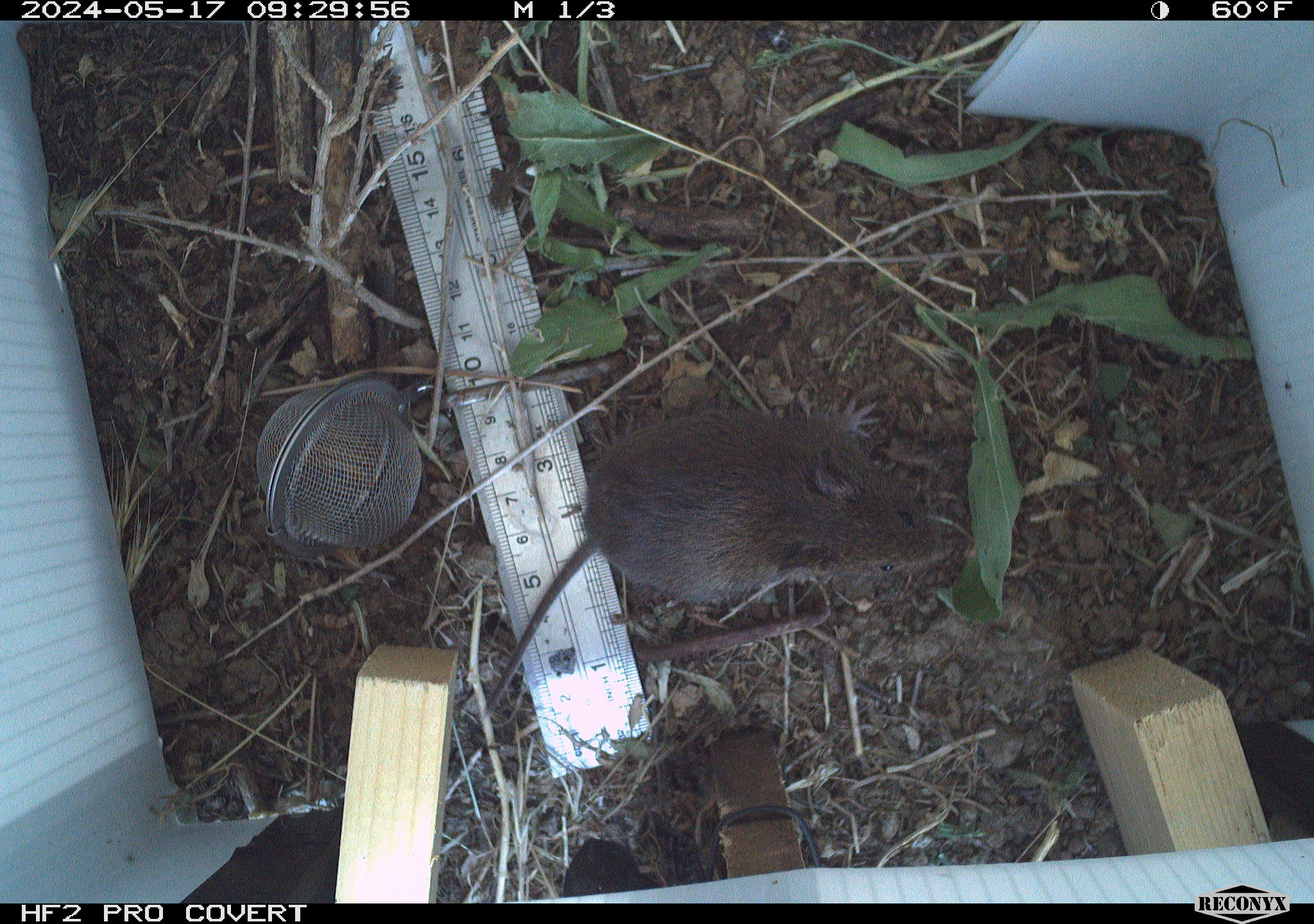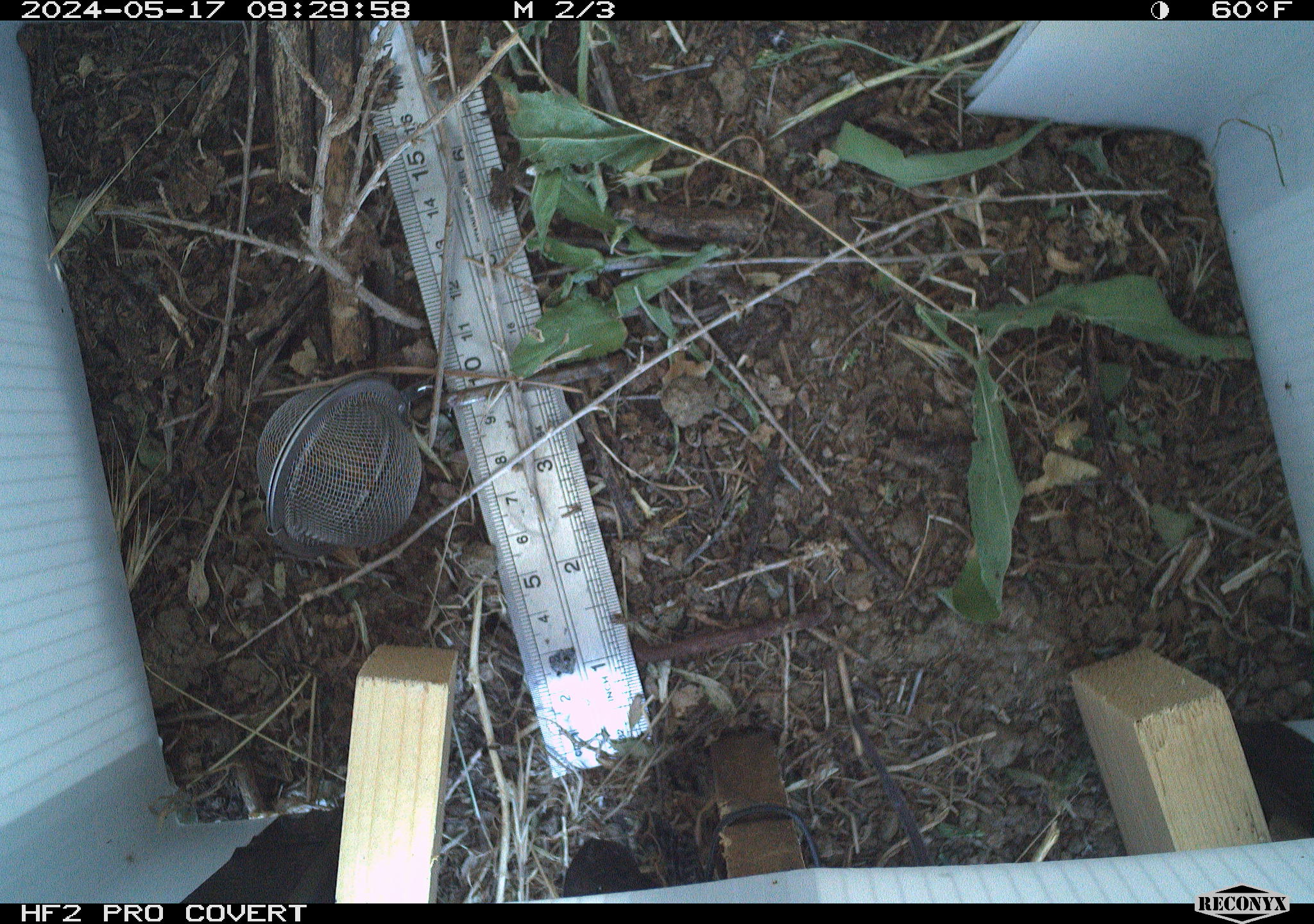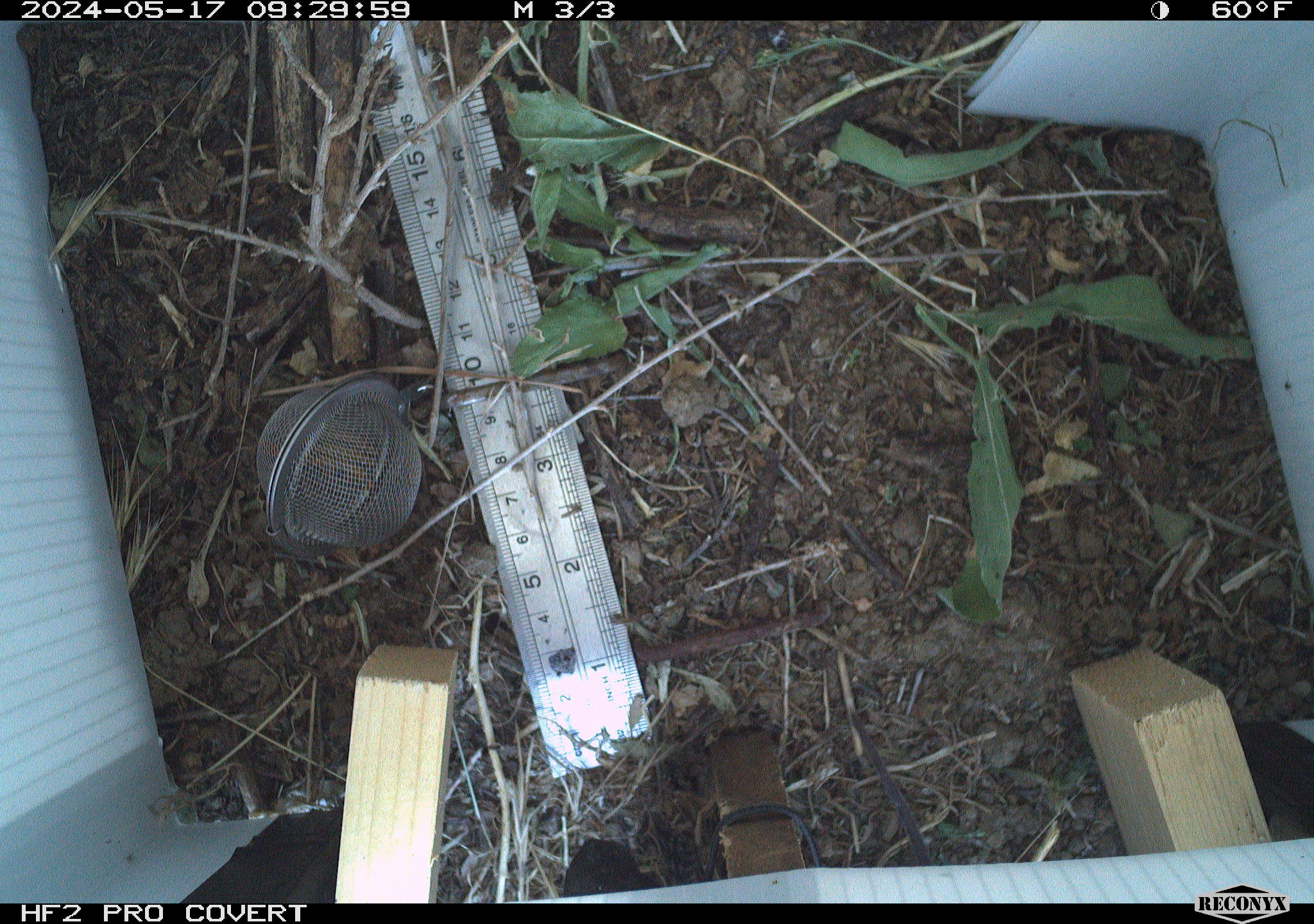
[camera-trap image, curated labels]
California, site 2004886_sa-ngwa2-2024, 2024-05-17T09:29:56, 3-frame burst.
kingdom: Animalia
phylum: Chordata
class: Mammalia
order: Rodentia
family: Cricetidae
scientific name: Arvicolinae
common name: voles, lemmings, and muskrats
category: arvicolinae subfamily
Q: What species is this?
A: Arvicolinae subfamily (voles, lemmings, and muskrats) (Arvicolinae).